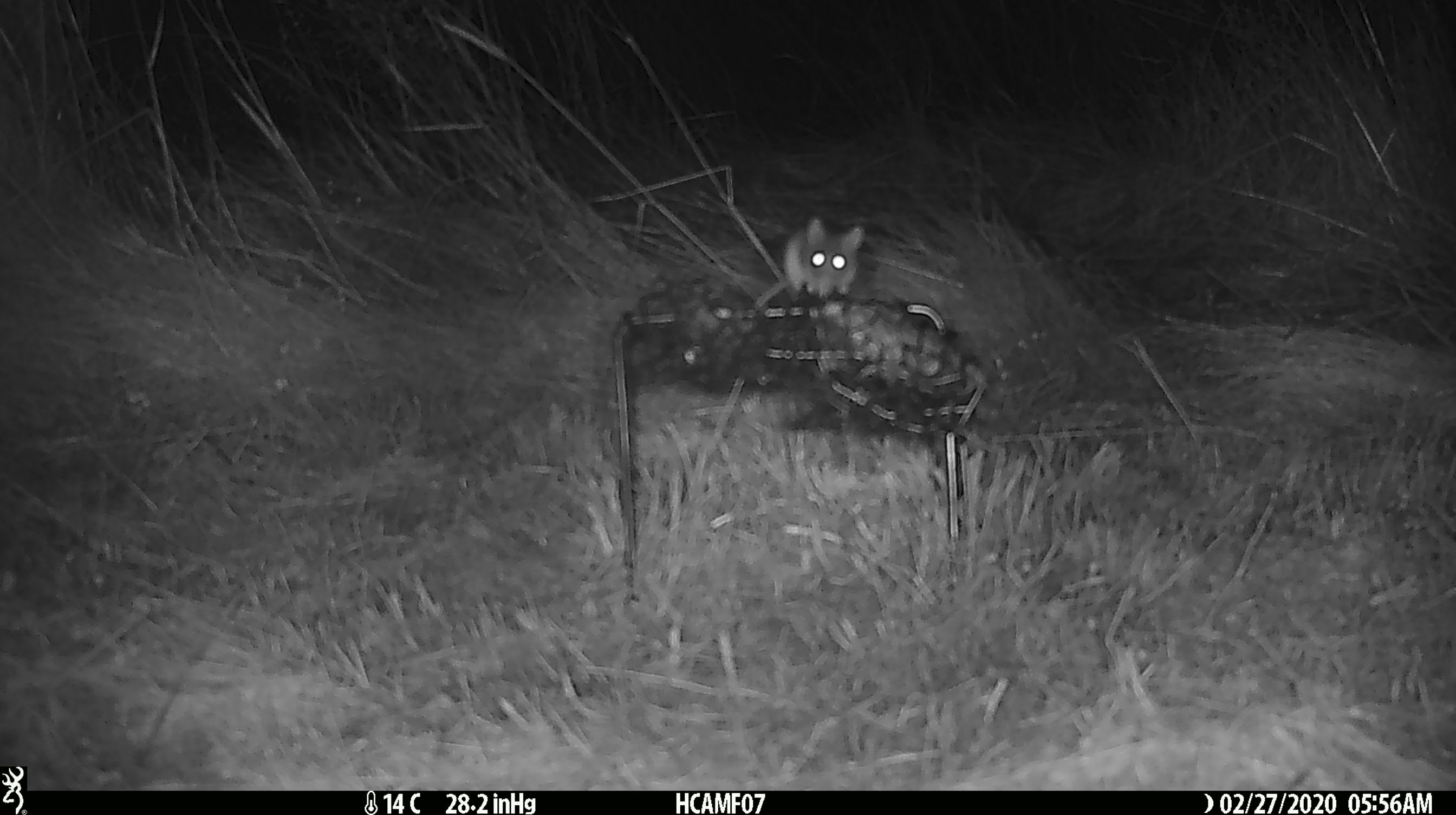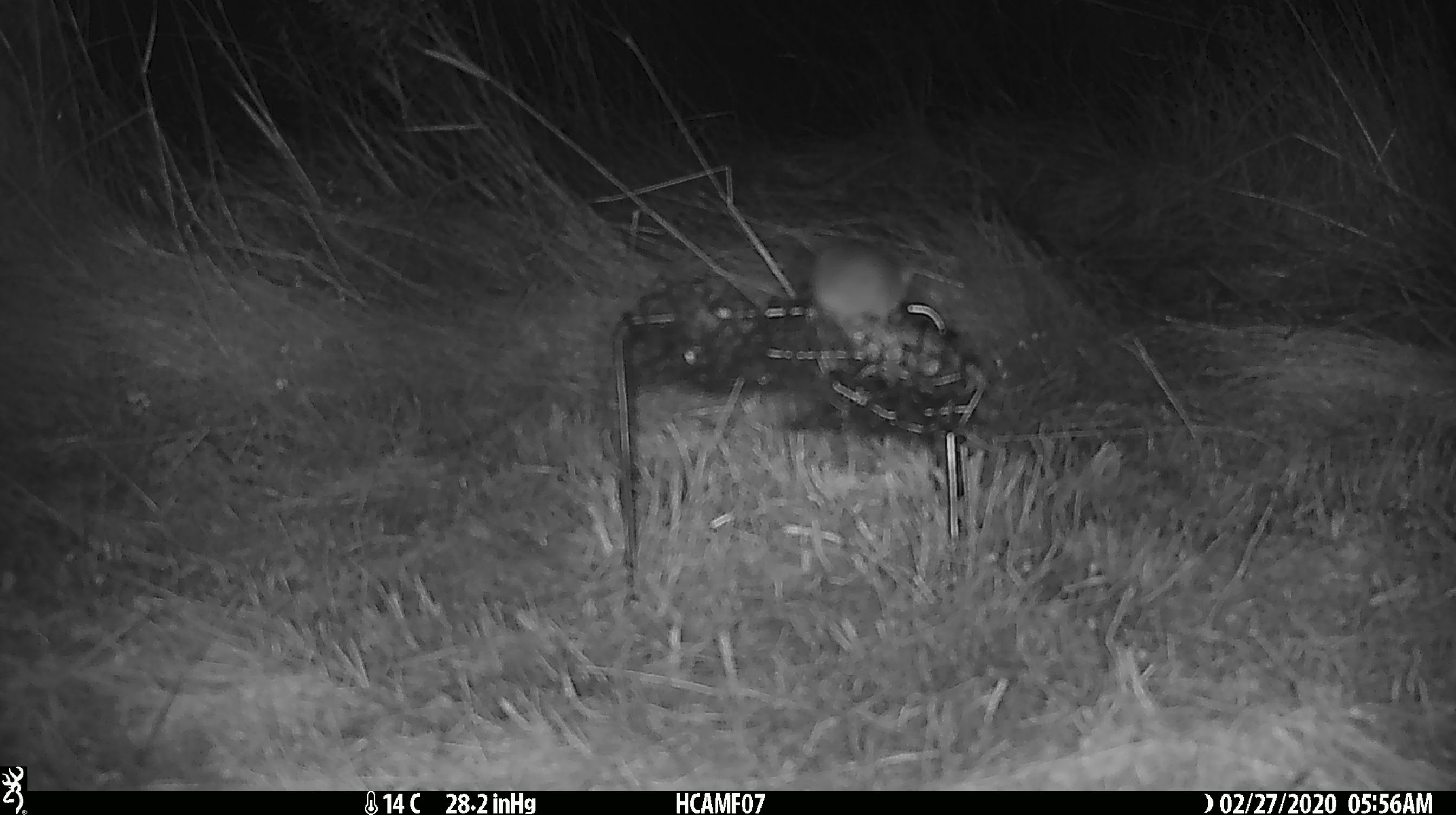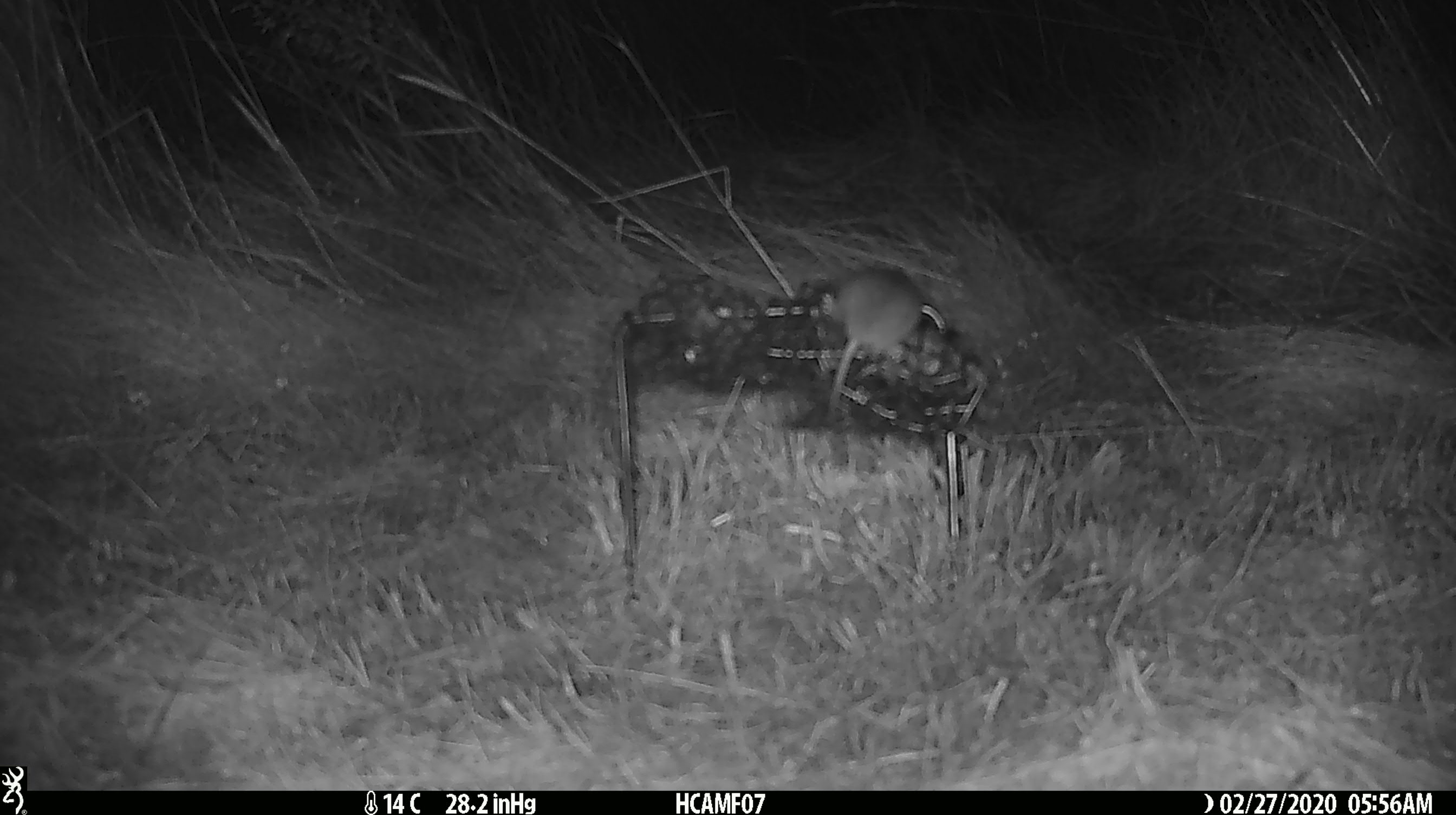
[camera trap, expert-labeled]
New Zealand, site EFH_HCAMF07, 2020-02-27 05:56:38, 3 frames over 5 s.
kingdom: Animalia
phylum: Chordata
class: Mammalia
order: Rodentia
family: Muridae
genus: Mus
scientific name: Mus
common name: mouse